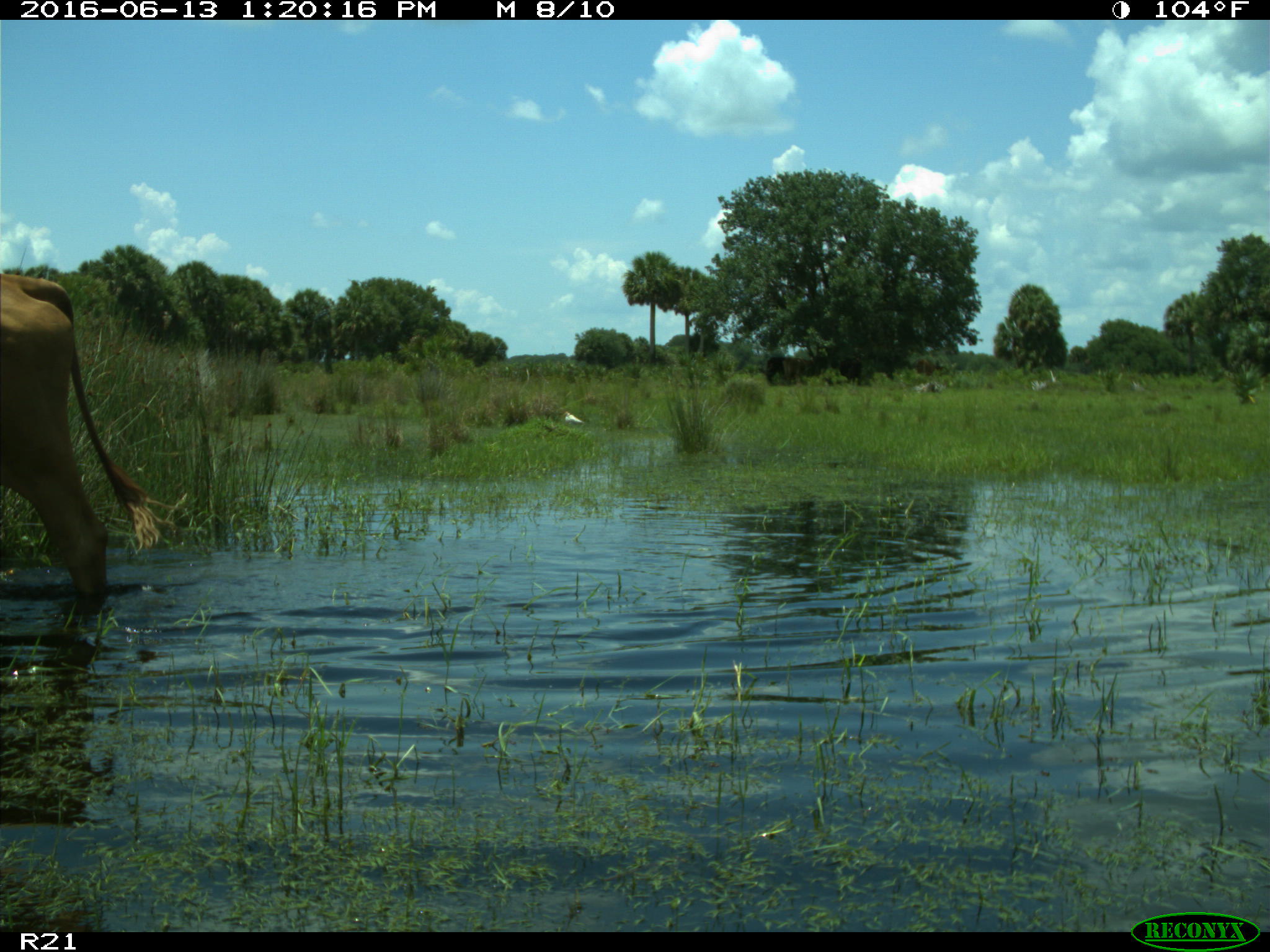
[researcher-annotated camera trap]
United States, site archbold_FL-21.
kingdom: Animalia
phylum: Chordata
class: Mammalia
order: Artiodactyla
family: Bovidae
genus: Bos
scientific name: Bos taurus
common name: domestic cow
Bos taurus (domestic cow).